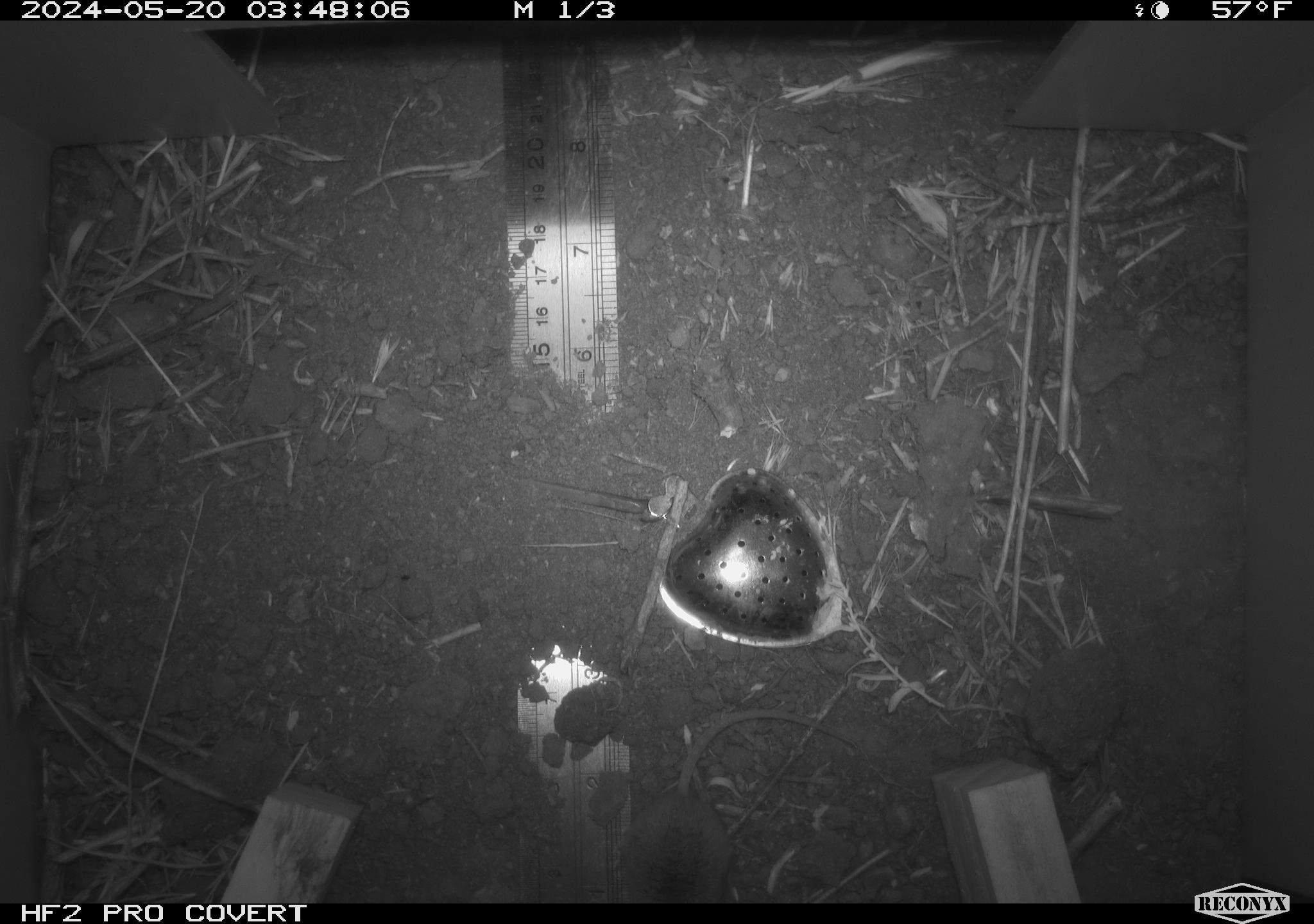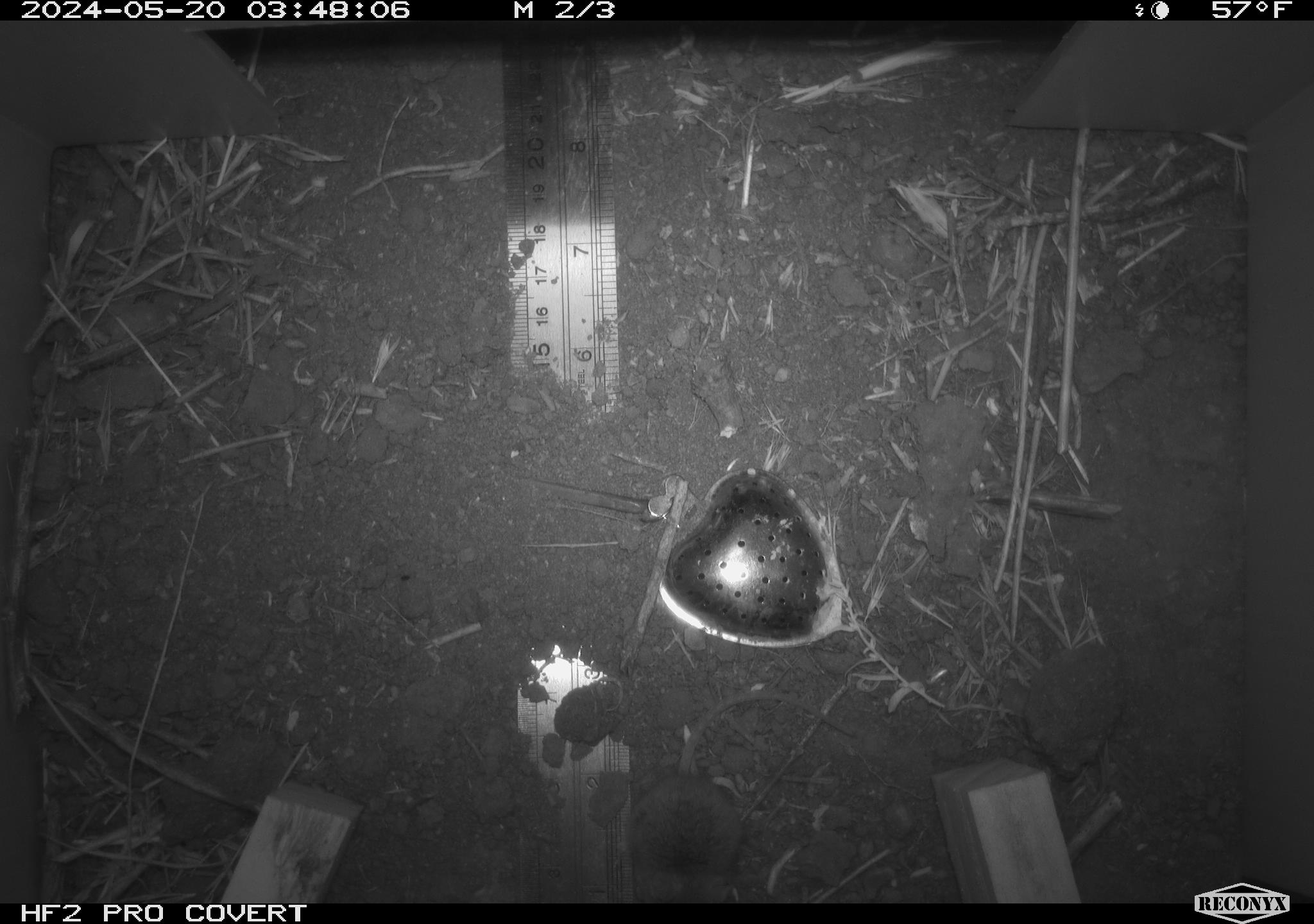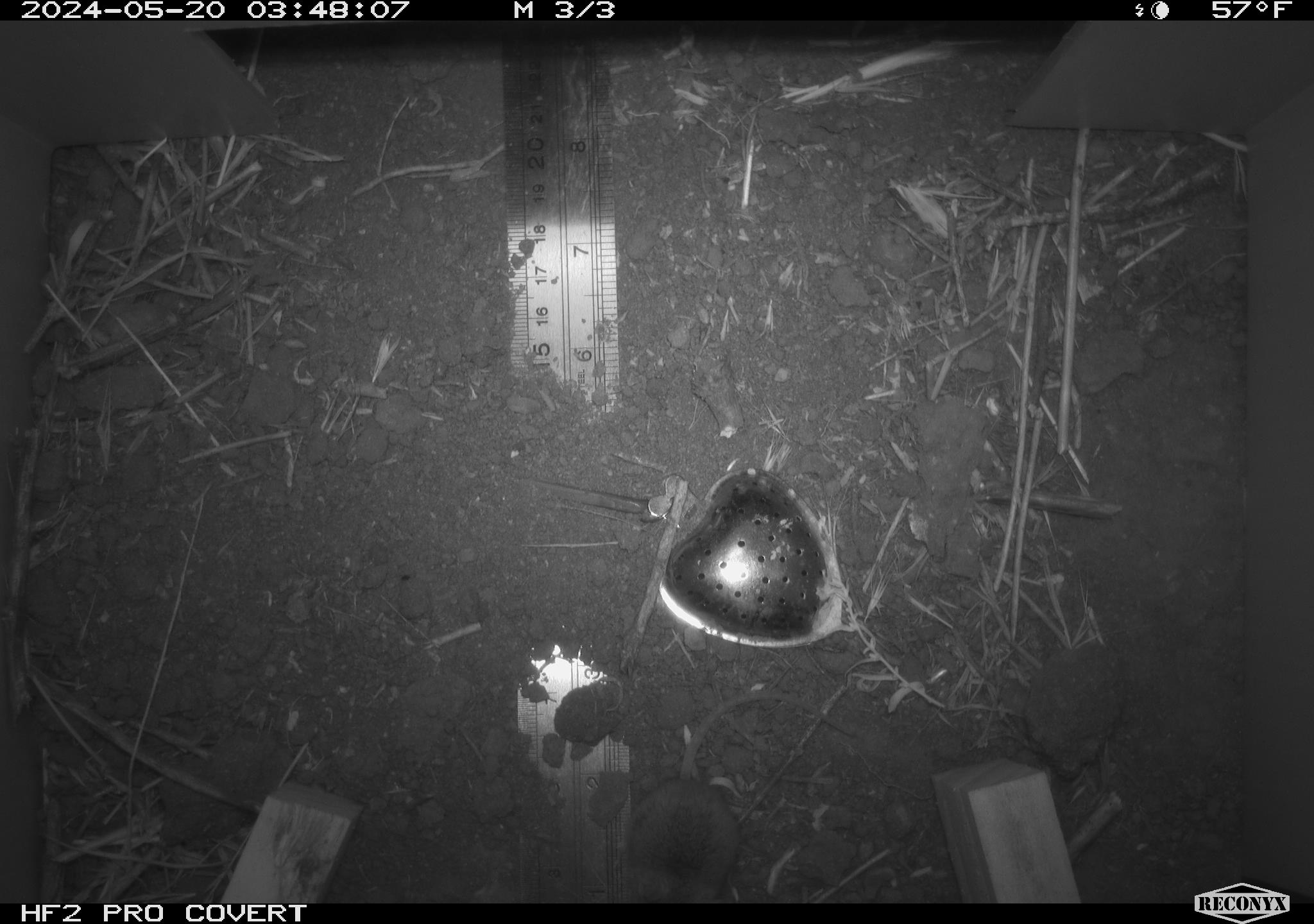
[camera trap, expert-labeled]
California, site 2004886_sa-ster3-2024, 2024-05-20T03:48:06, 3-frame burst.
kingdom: Animalia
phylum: Chordata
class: Mammalia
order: Rodentia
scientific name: Rodentia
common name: mouse species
Mouse species (Rodentia).